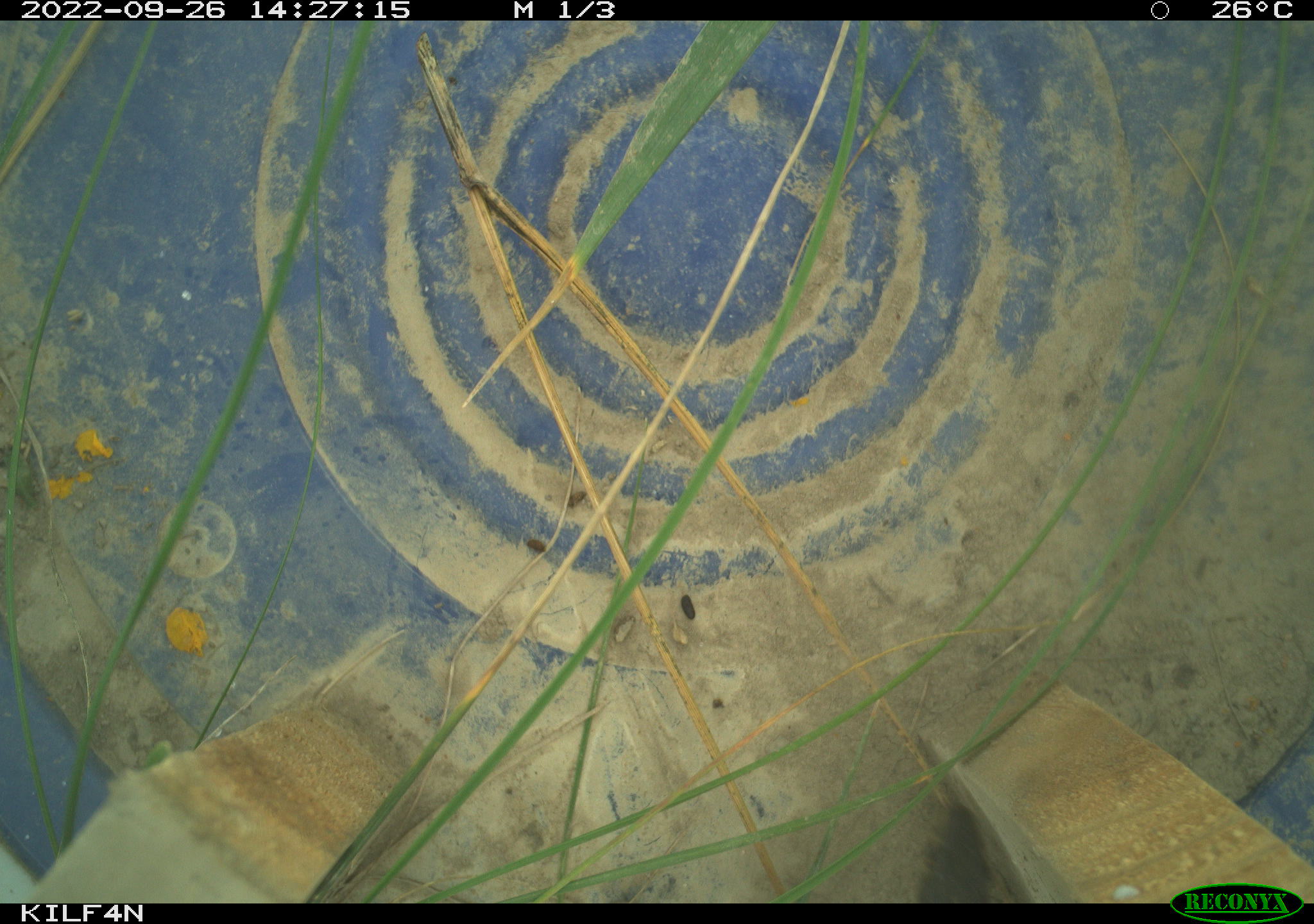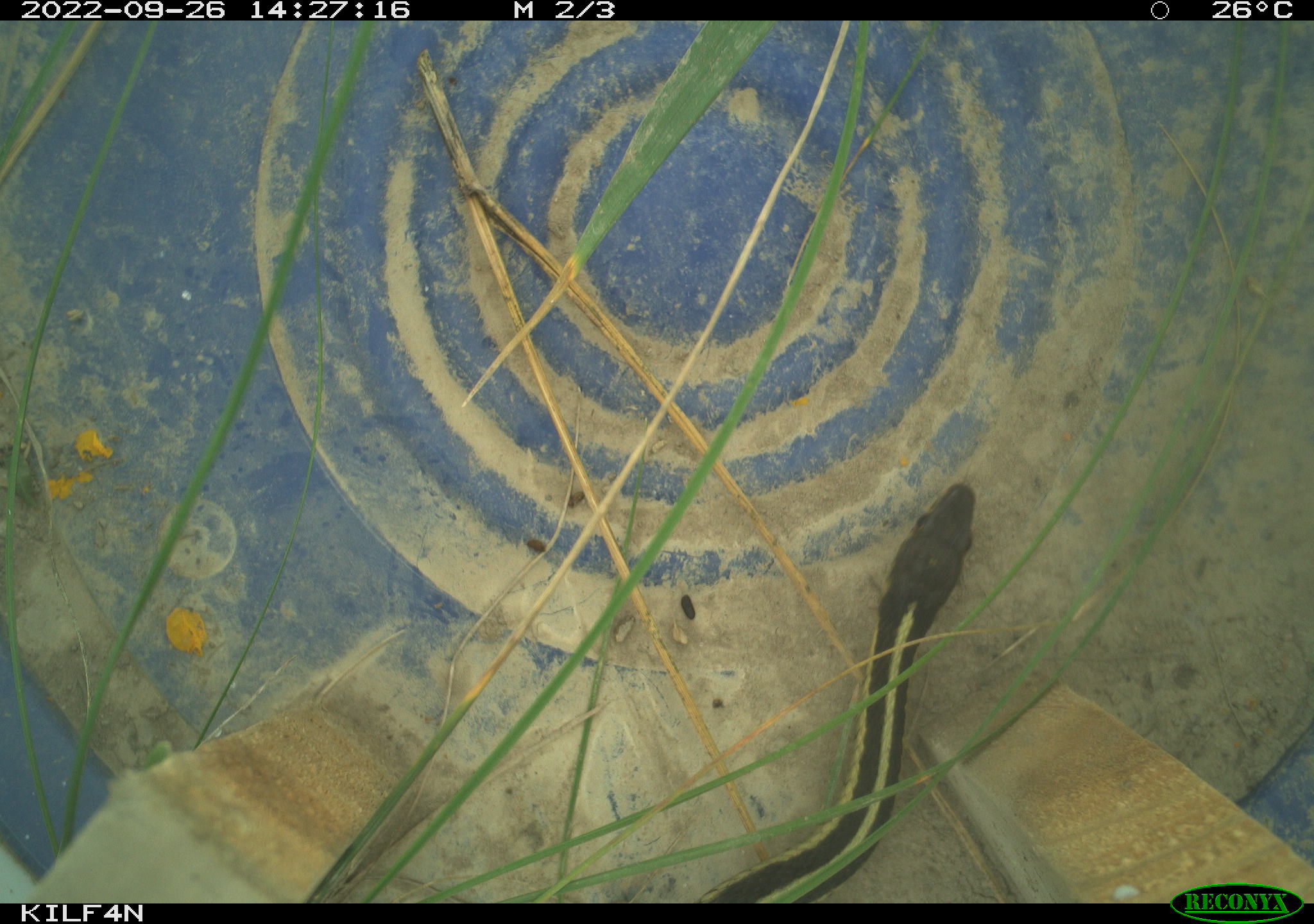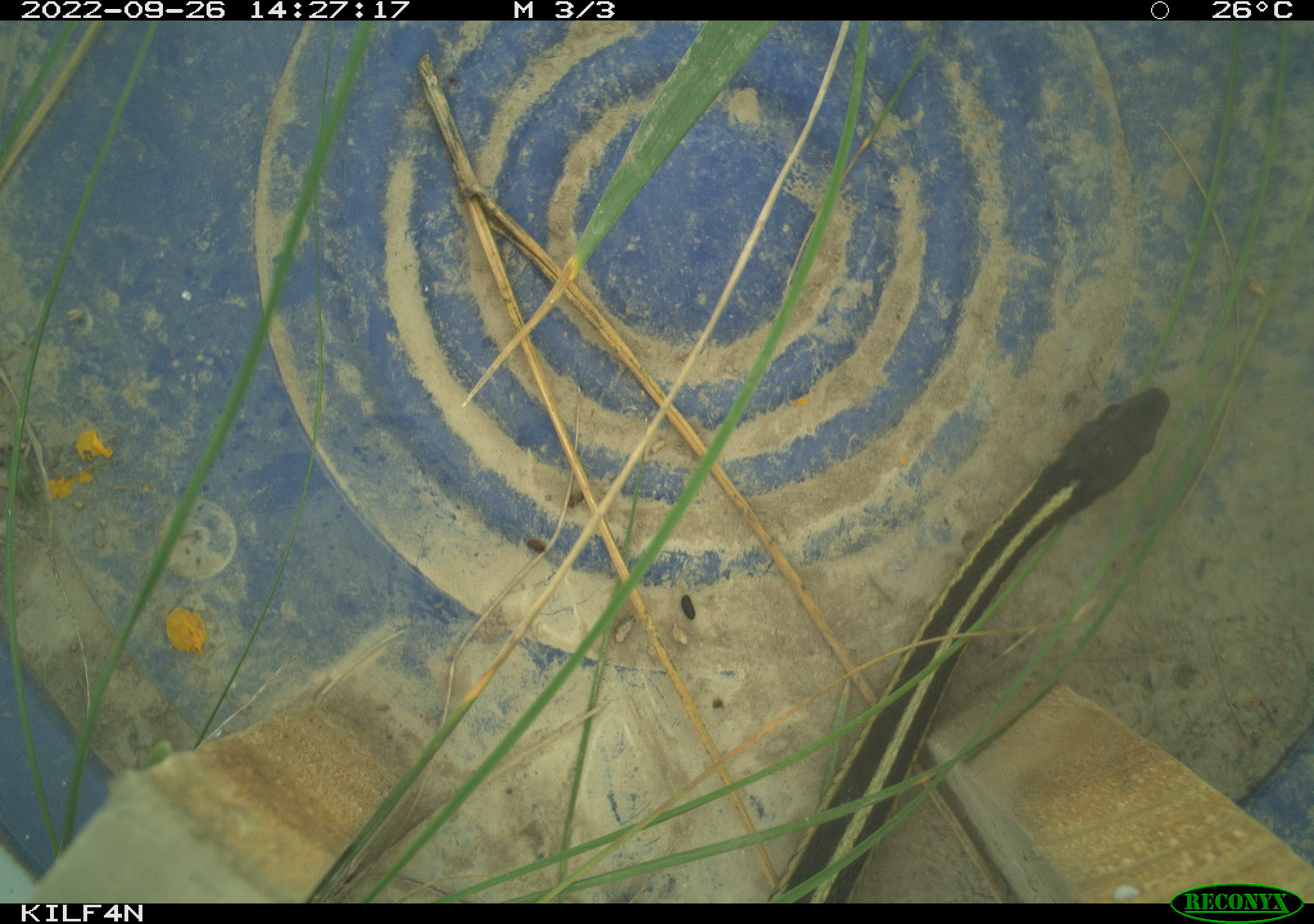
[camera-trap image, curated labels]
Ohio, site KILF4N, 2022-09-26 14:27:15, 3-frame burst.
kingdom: Animalia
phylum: Chordata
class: Reptilia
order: Squamata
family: Colubridae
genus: Thamnophis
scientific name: Thamnophis sirtalis sirtalis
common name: eastern gartersnake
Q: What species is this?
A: Eastern gartersnake (Thamnophis sirtalis sirtalis).